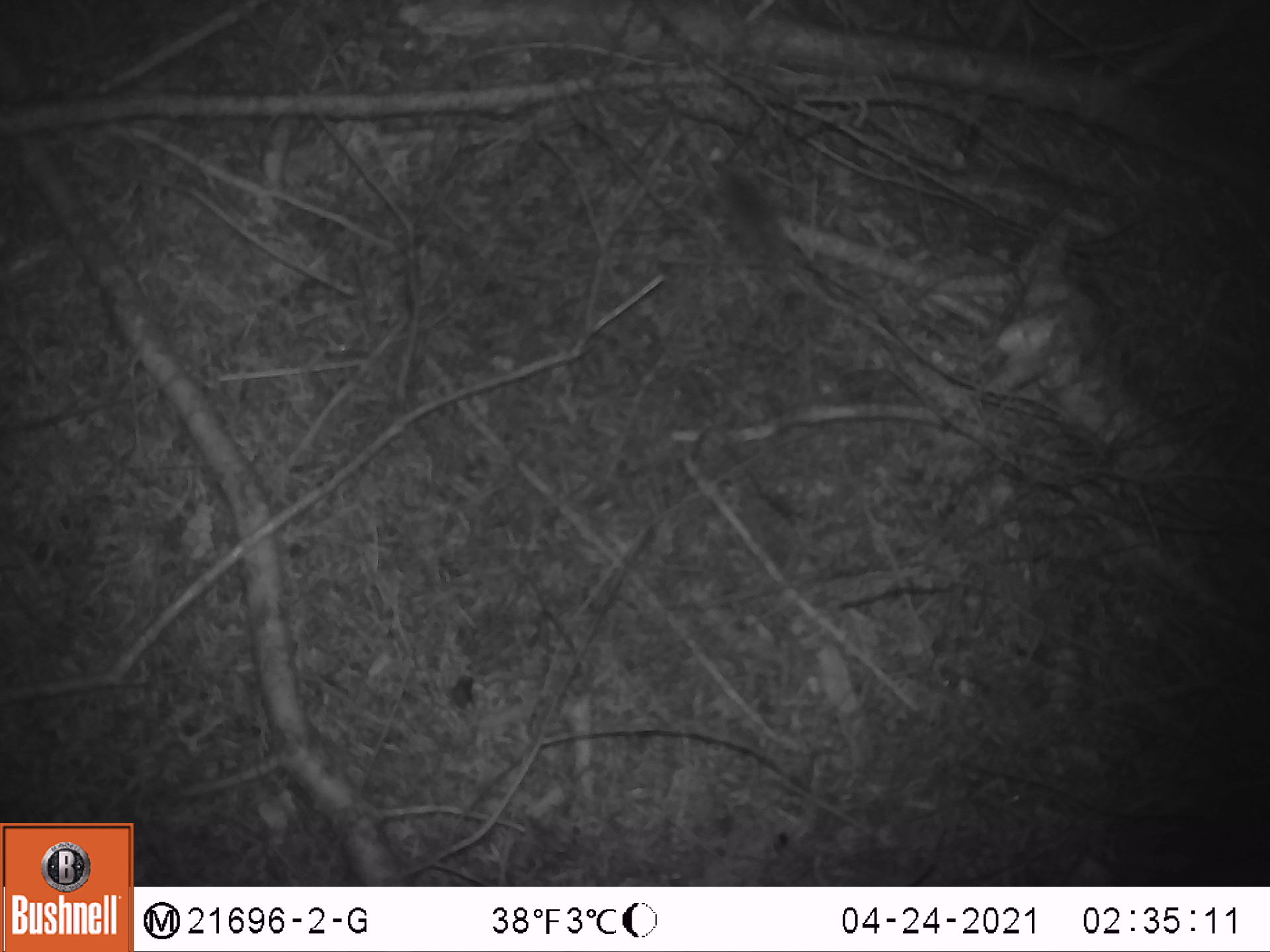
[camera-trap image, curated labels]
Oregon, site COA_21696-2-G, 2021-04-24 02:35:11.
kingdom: Animalia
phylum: Chordata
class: Mammalia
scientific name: Mammalia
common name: small mammal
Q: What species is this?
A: Small mammal (Mammalia).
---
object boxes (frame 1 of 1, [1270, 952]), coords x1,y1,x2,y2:
small mammal: 670,129,876,327